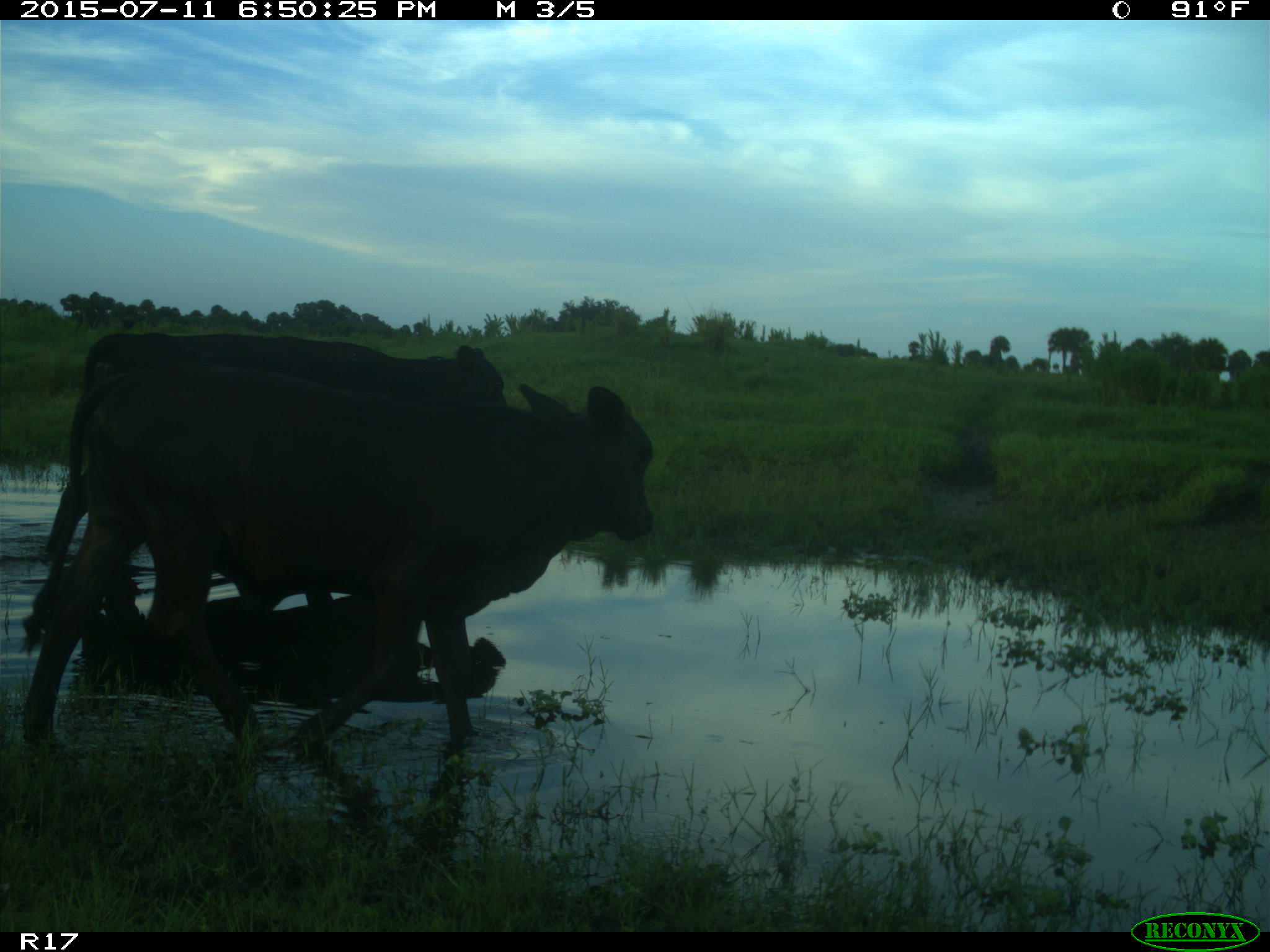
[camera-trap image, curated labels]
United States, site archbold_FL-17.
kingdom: Animalia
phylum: Chordata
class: Mammalia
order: Artiodactyla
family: Bovidae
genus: Bos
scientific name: Bos taurus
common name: domestic cow